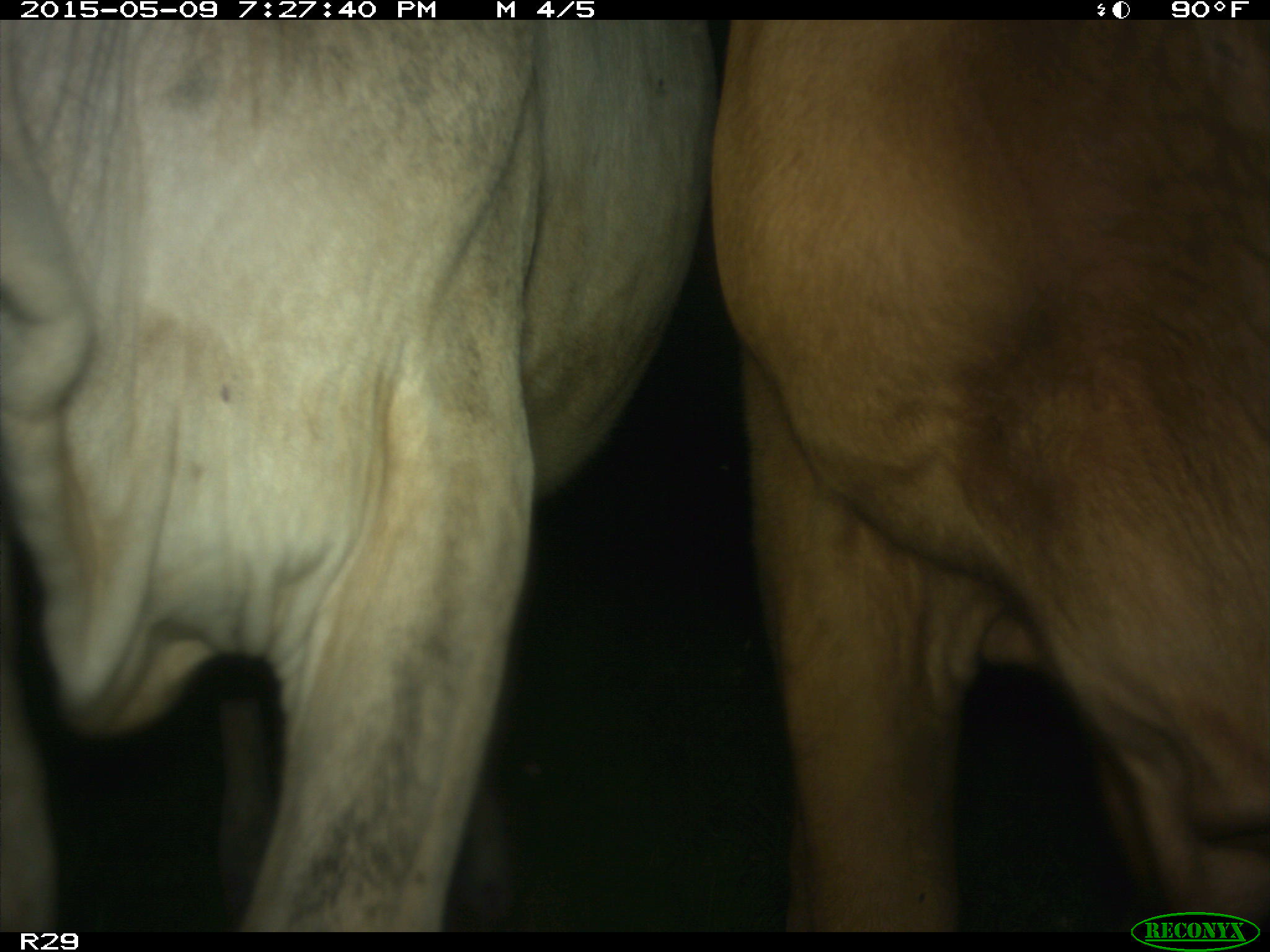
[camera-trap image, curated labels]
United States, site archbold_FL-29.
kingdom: Animalia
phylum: Chordata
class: Mammalia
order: Artiodactyla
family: Bovidae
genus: Bos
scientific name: Bos taurus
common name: domestic cow